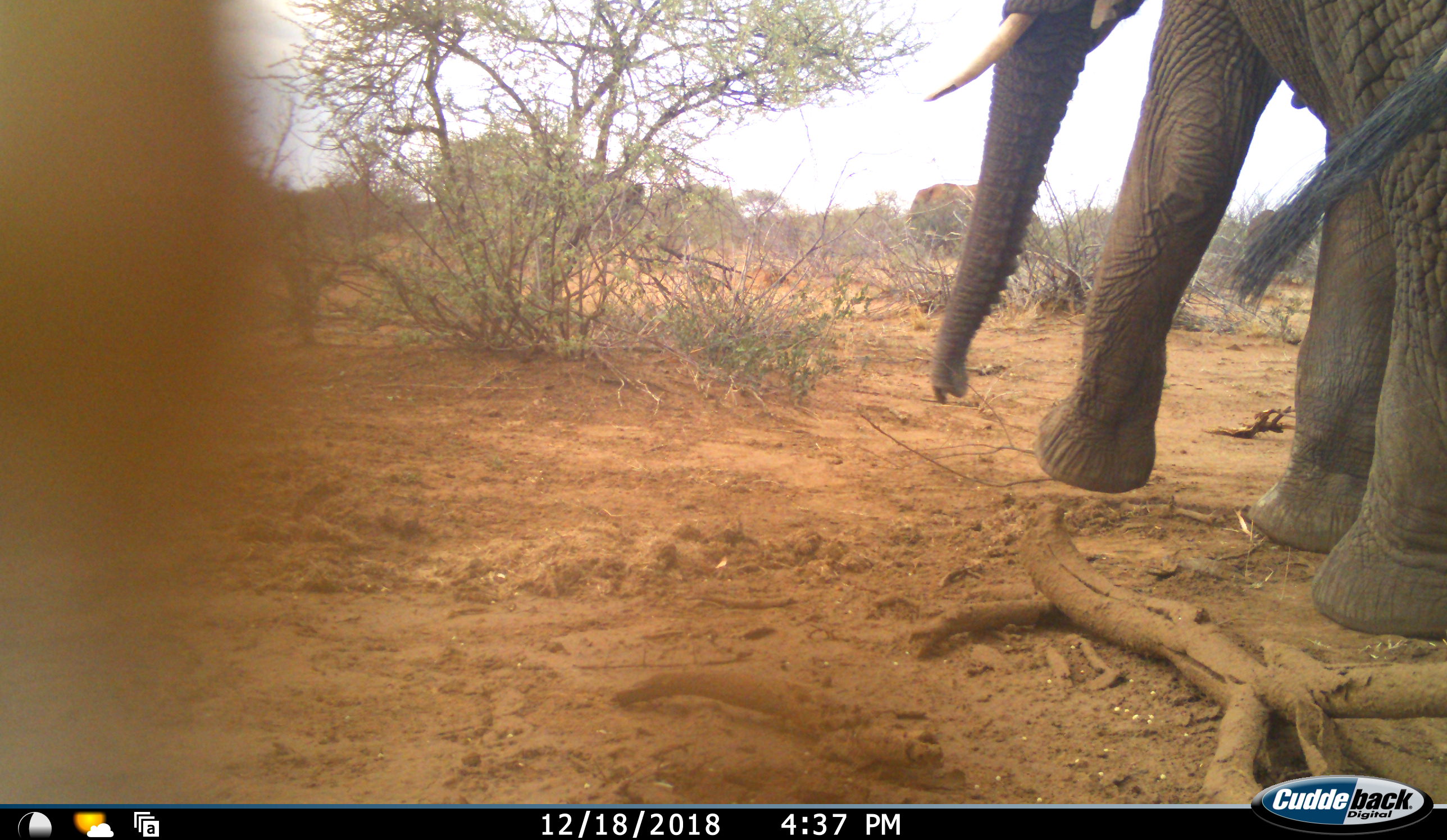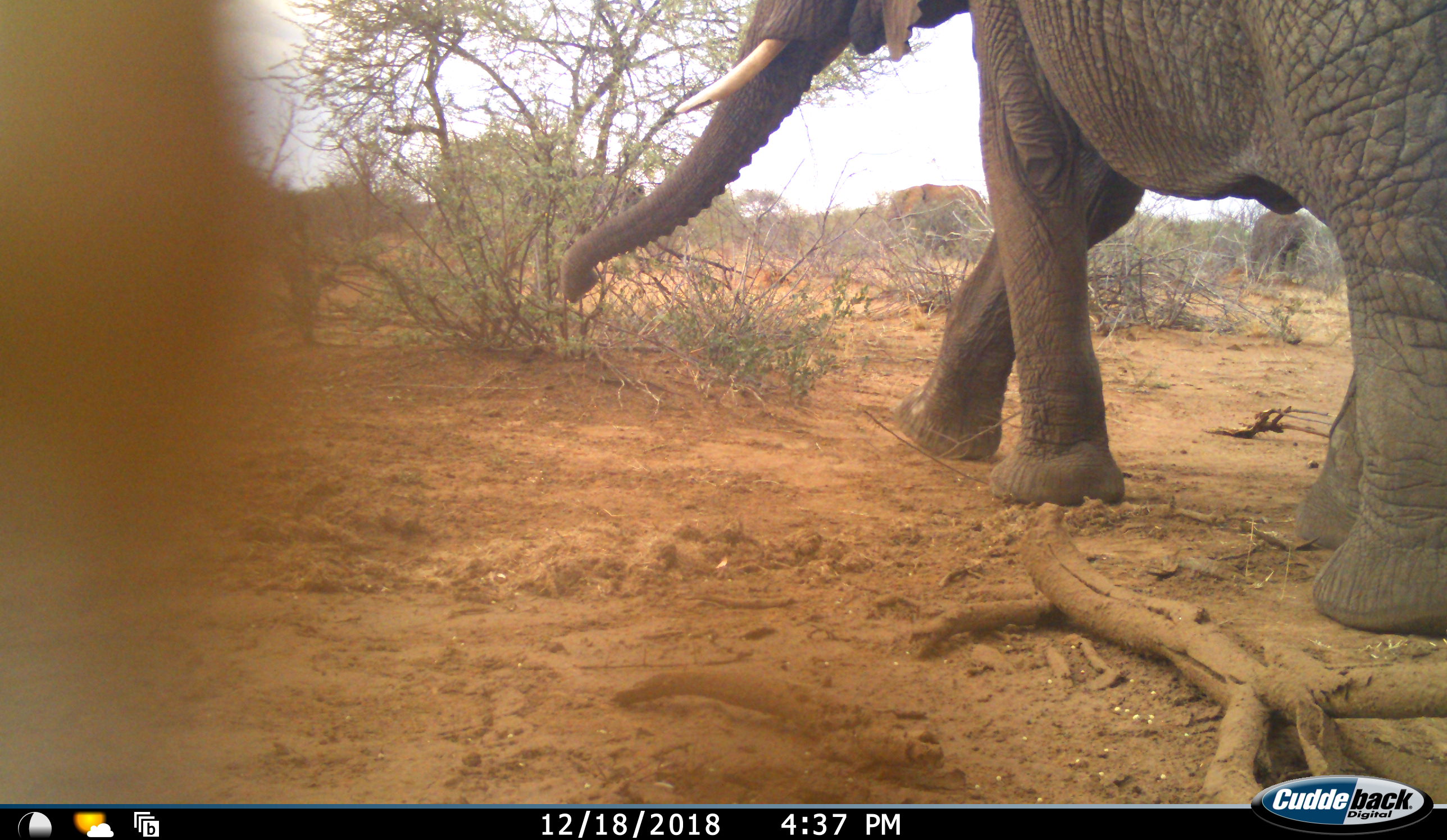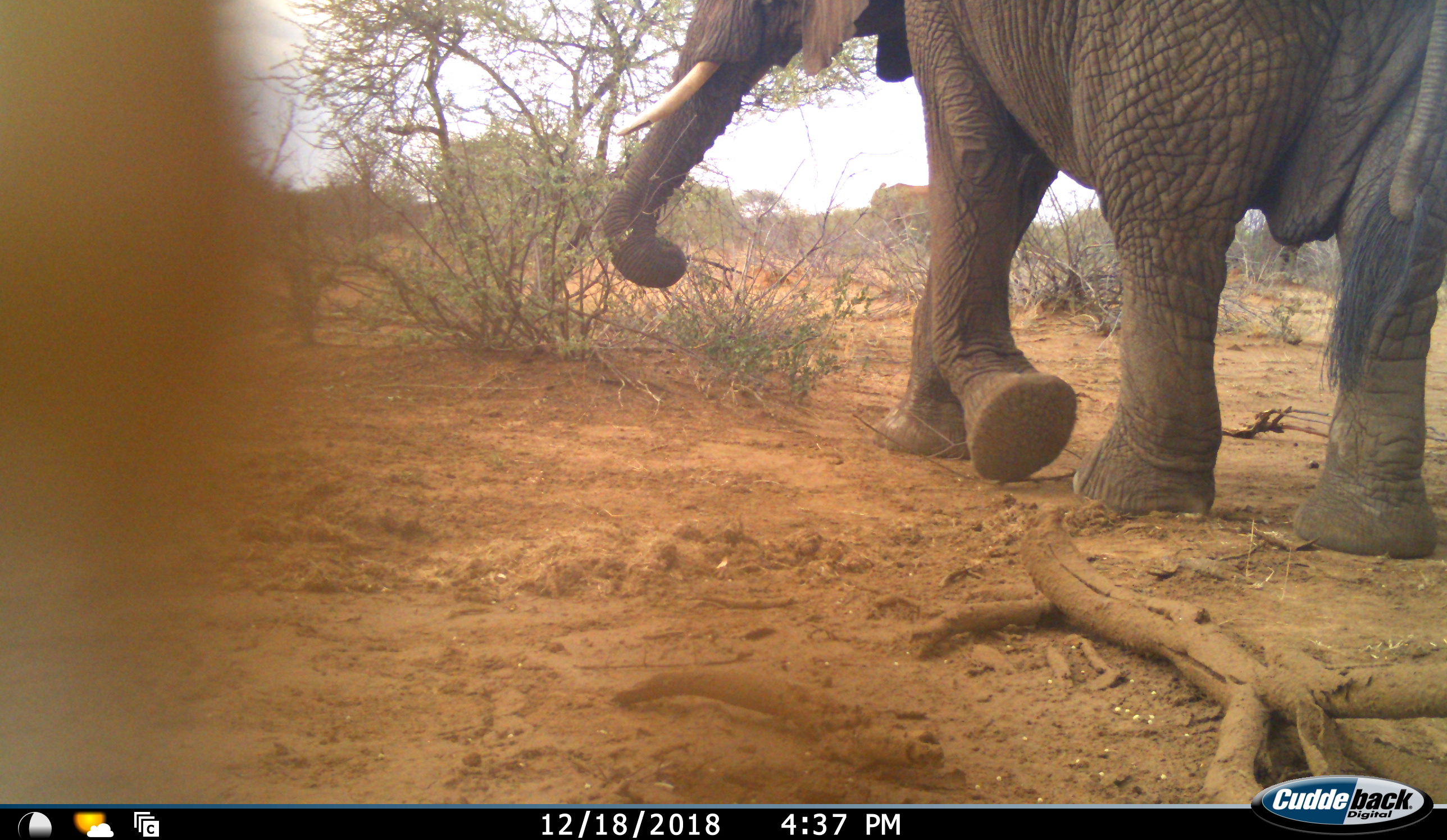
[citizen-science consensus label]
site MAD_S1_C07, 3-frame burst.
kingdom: Animalia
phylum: Chordata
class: Mammalia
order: Proboscidea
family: Elephantidae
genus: Loxodonta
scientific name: Loxodonta africana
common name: african bush elephant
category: elephant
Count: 1.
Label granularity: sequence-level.